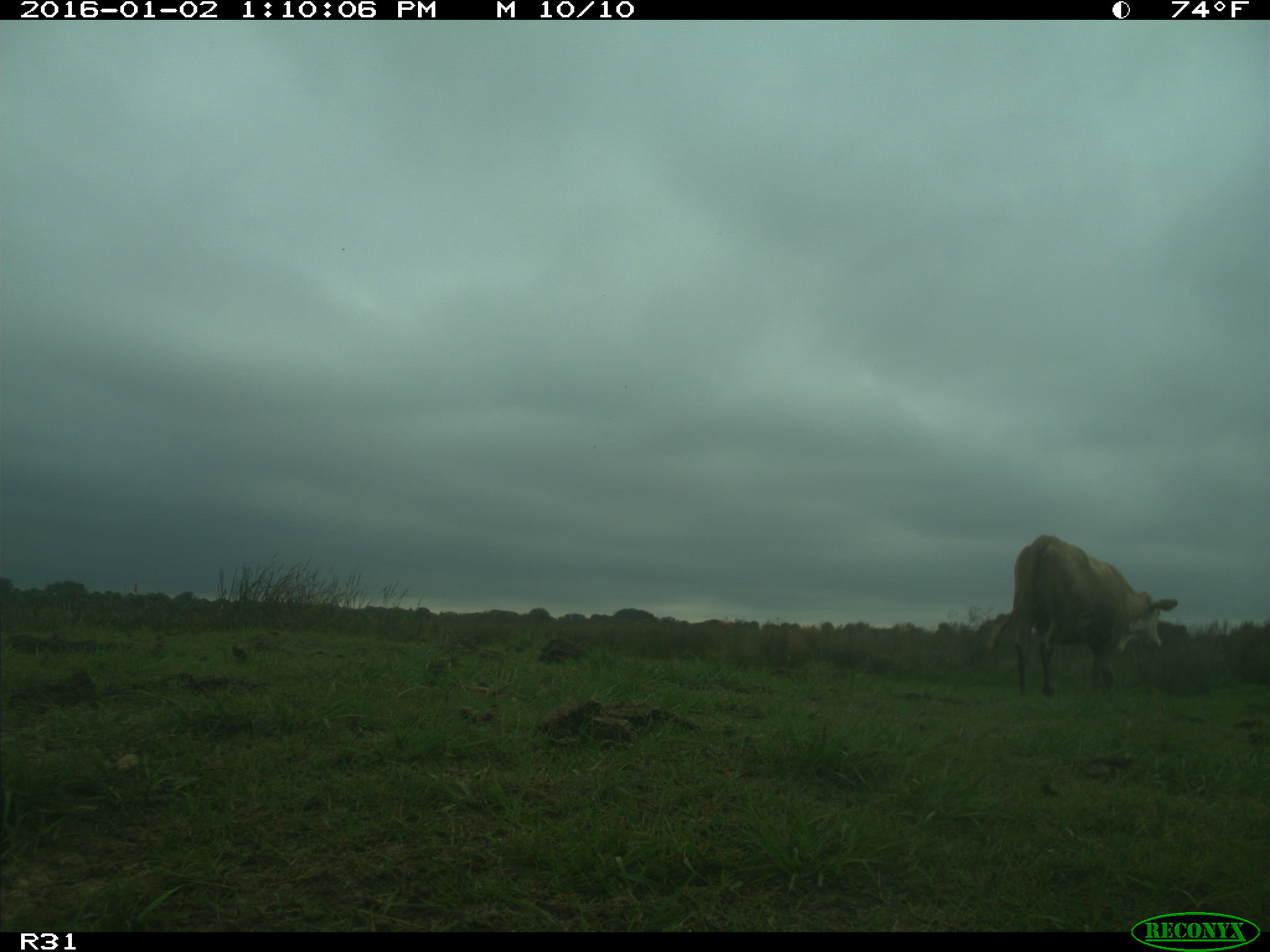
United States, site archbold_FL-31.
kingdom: Animalia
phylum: Chordata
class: Mammalia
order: Artiodactyla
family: Bovidae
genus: Bos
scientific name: Bos taurus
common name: domestic cow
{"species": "Bos taurus (domestic cow)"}